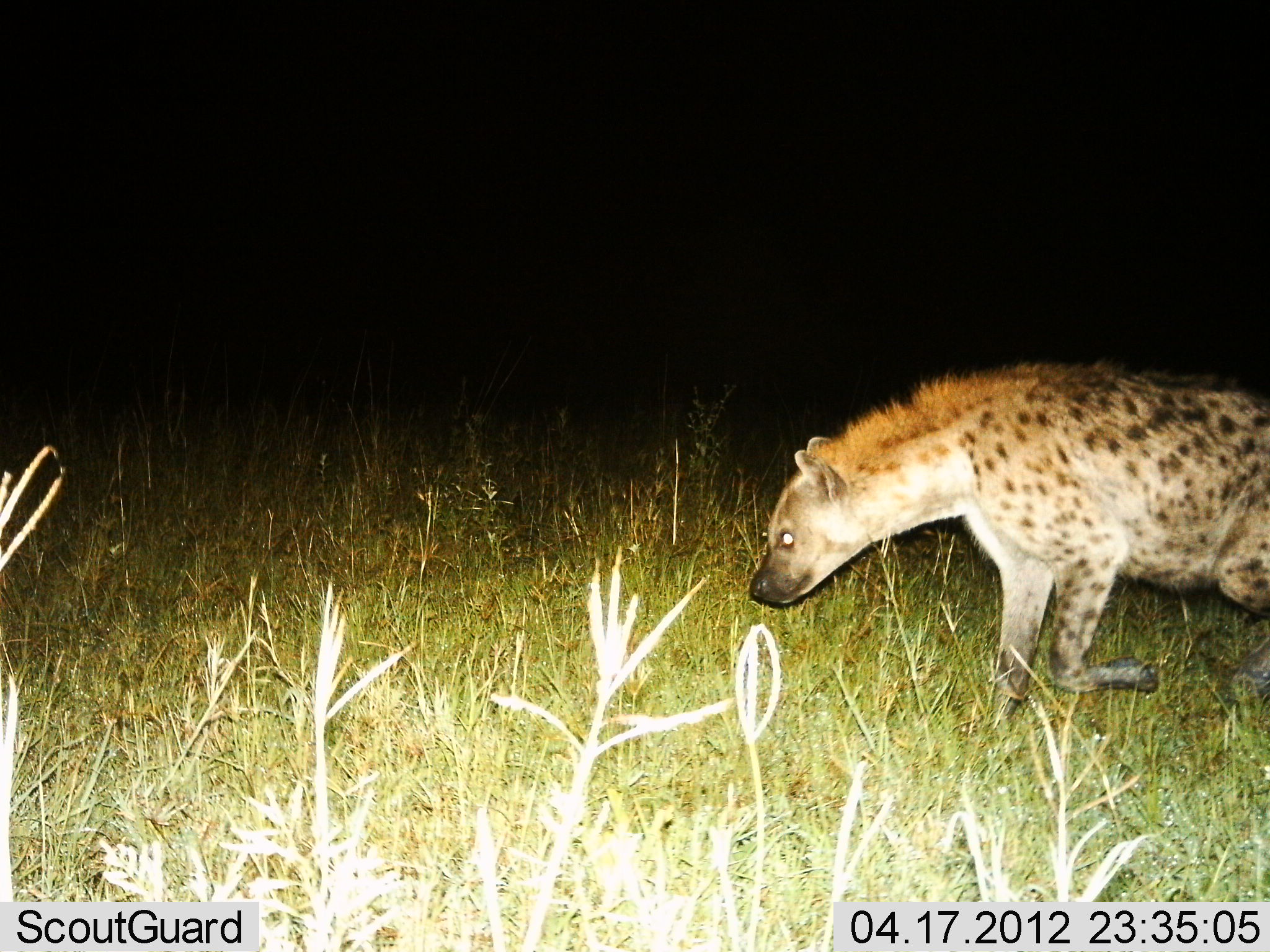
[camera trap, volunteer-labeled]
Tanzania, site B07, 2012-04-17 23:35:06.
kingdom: Animalia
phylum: Chordata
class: Mammalia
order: Carnivora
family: Hyaenidae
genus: Crocuta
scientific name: Crocuta crocuta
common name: spotted hyena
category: hyenaspotted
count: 1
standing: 19%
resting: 0%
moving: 81%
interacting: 0%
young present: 0%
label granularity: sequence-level